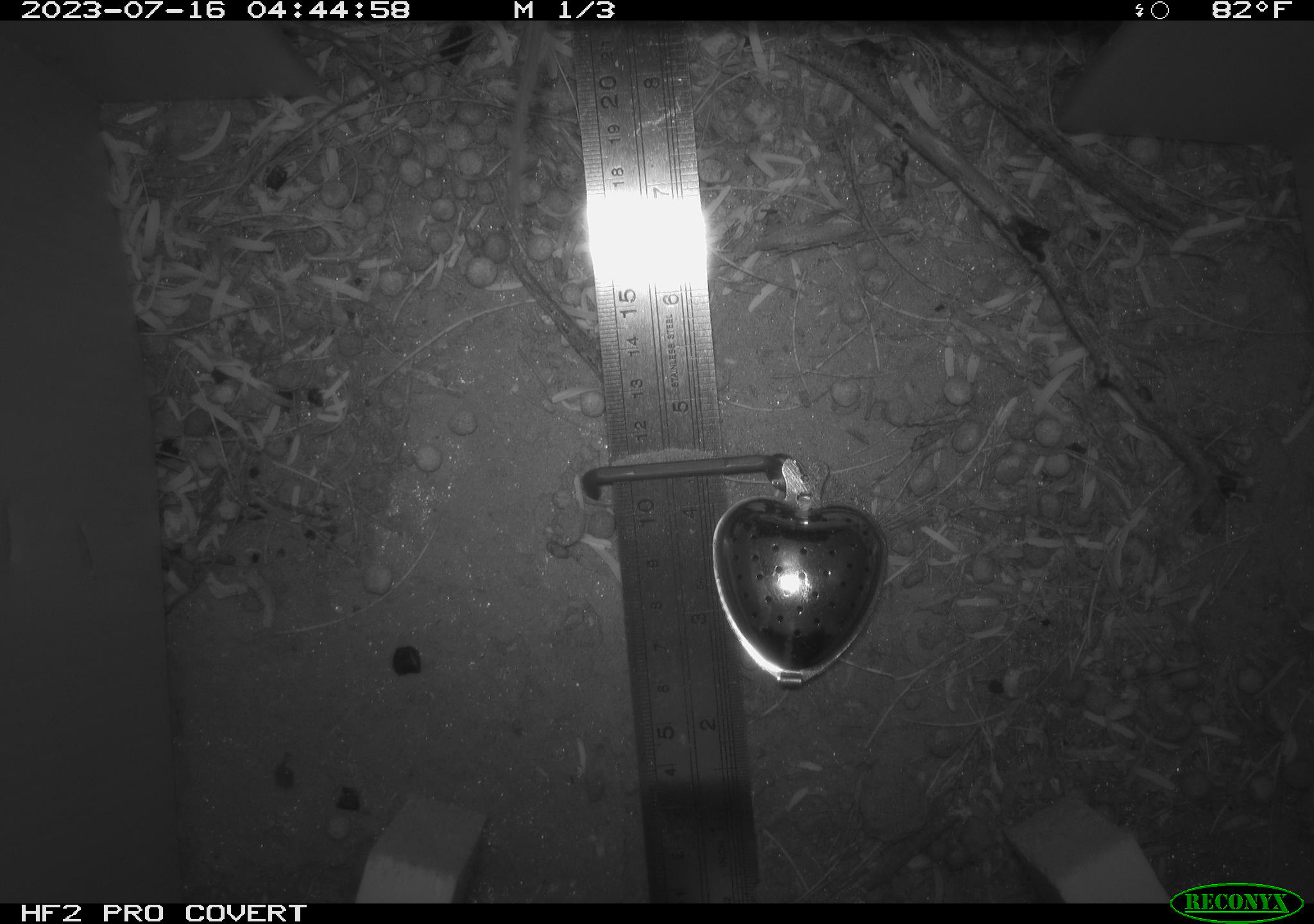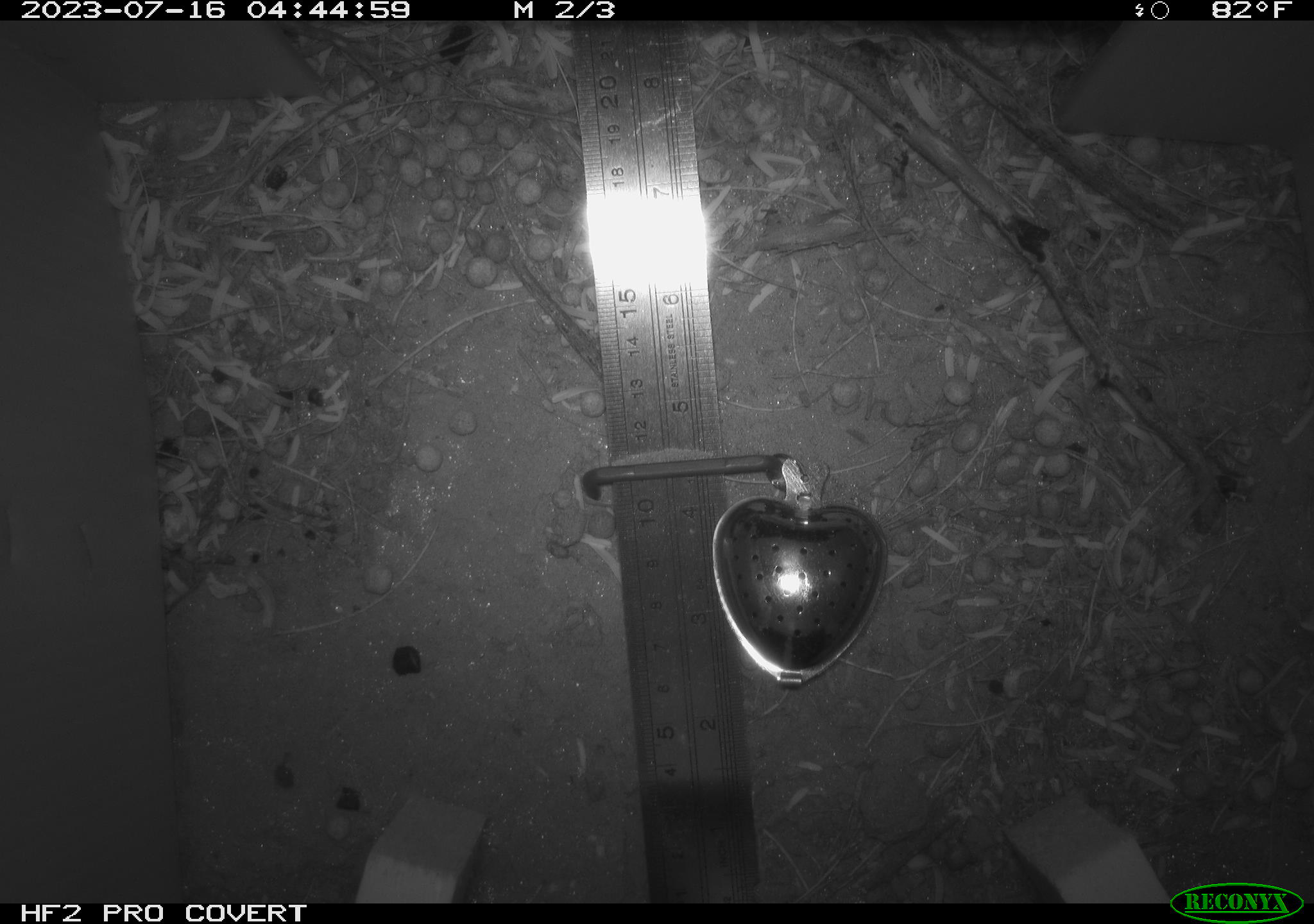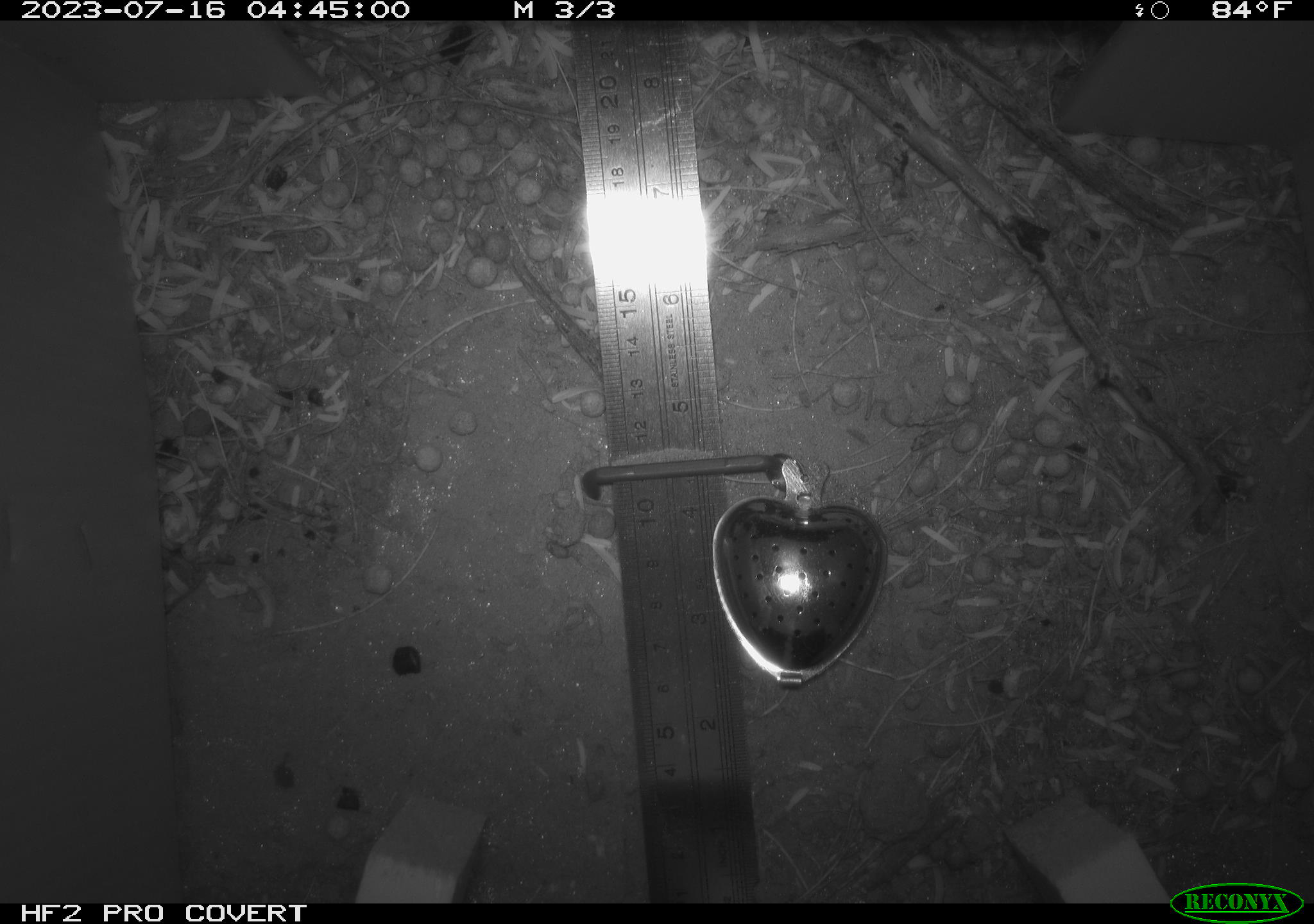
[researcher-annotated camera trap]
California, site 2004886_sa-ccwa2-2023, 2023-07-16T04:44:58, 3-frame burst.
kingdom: Animalia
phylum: Chordata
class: Mammalia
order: Rodentia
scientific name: Rodentia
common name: rodent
Rodent (Rodentia).